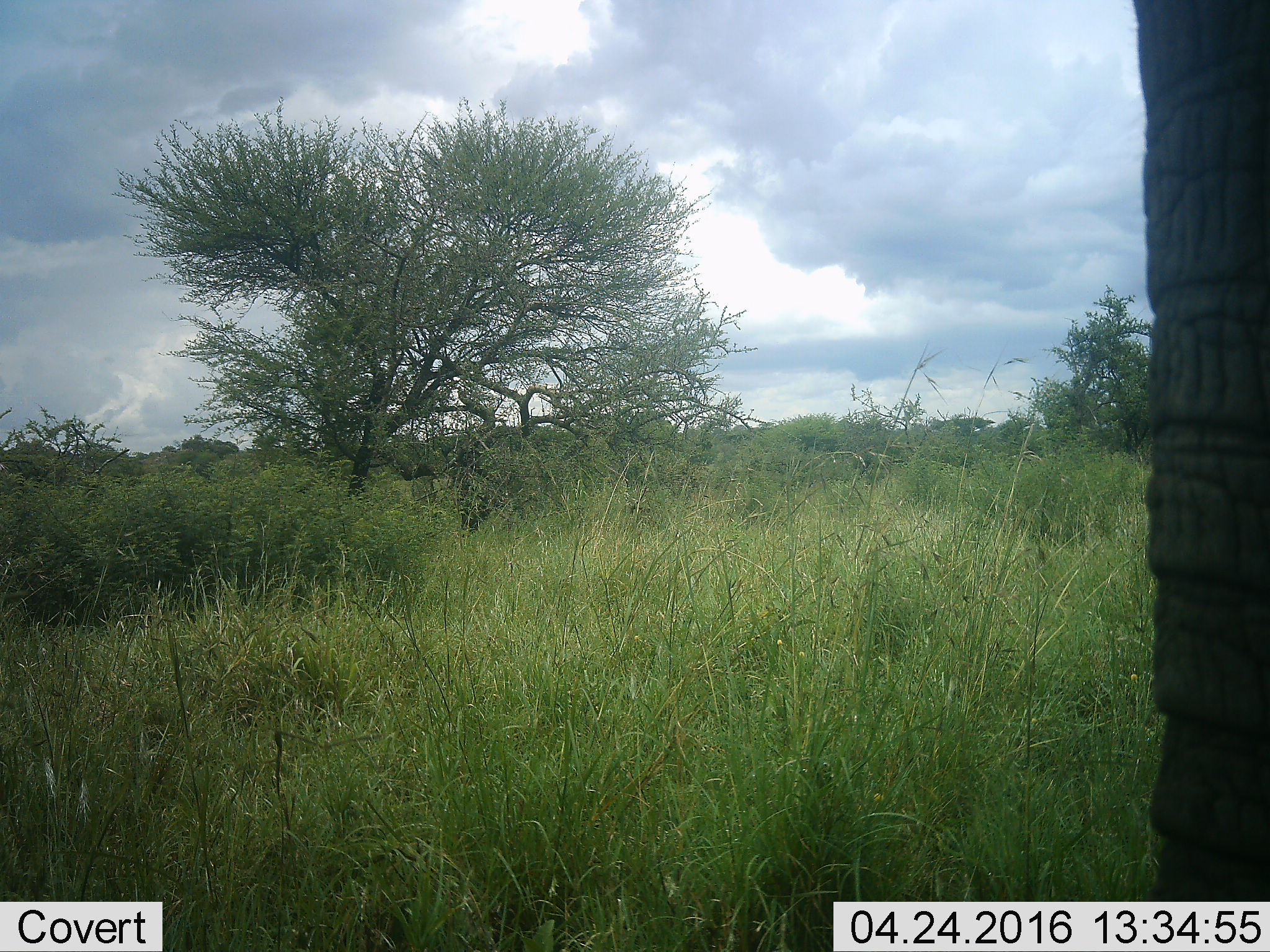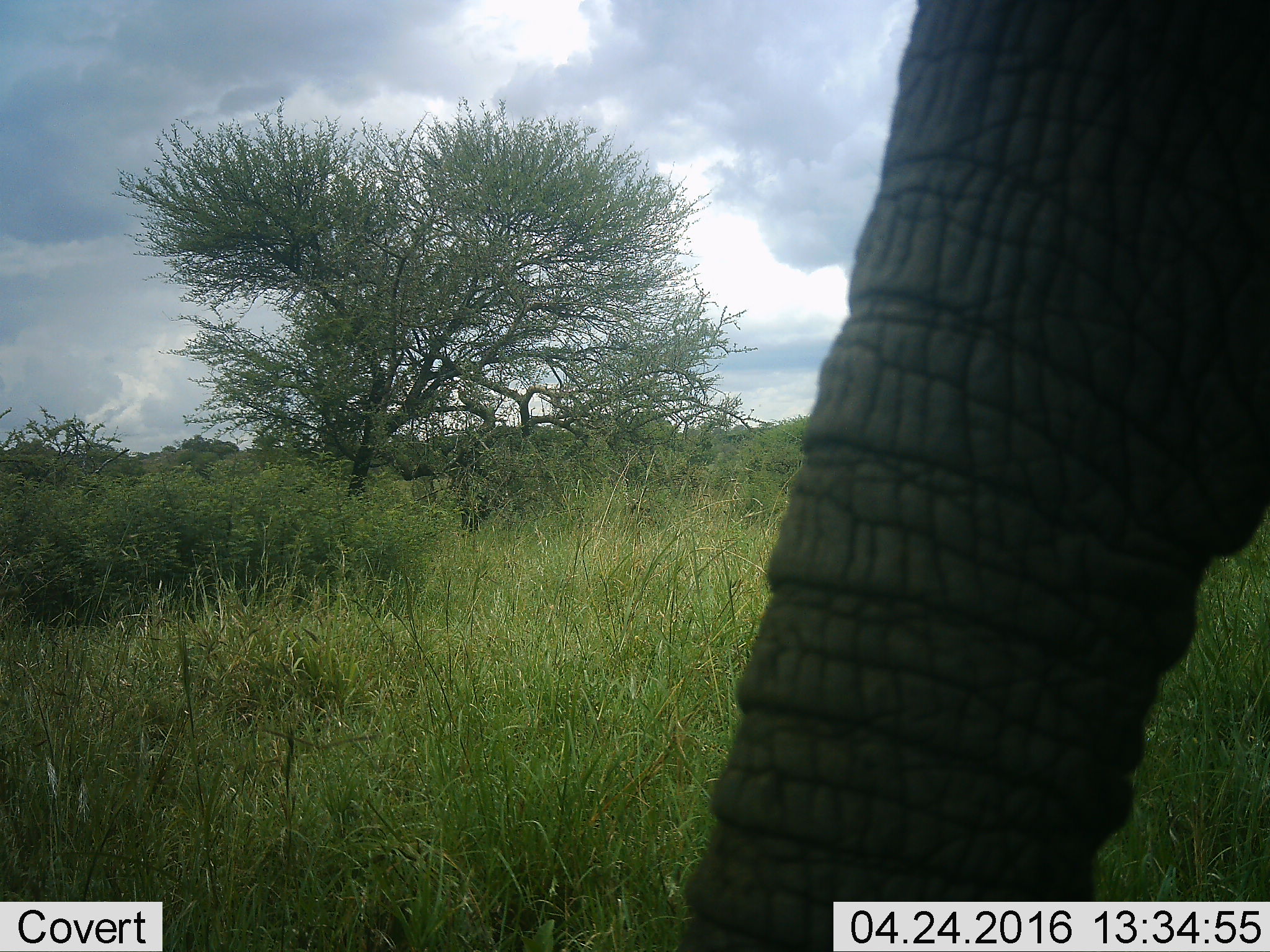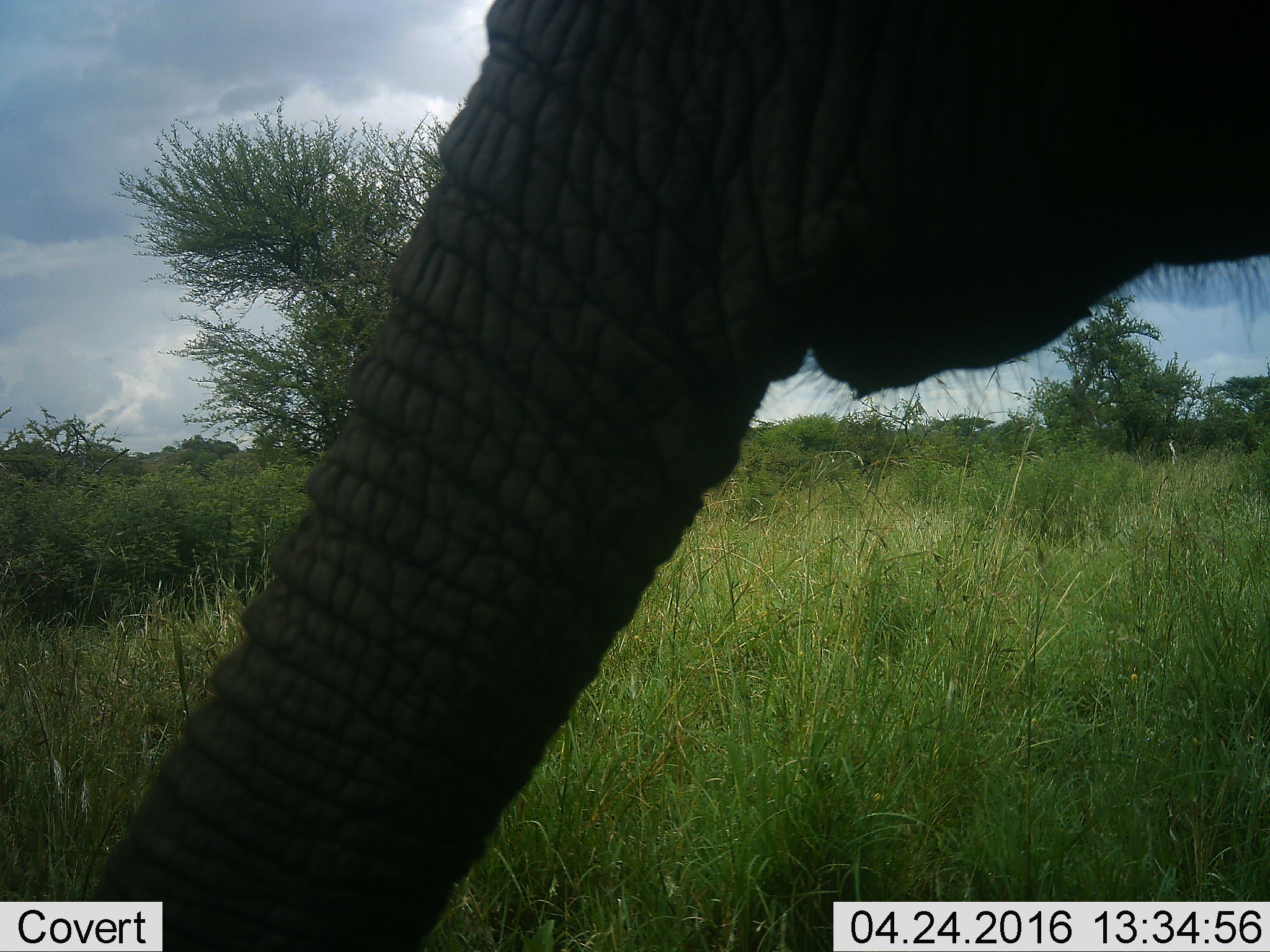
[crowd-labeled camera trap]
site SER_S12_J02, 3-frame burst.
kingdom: Animalia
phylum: Chordata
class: Mammalia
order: Proboscidea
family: Elephantidae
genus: Loxodonta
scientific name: Loxodonta africana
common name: african bush elephant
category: elephant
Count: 1.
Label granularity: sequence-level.